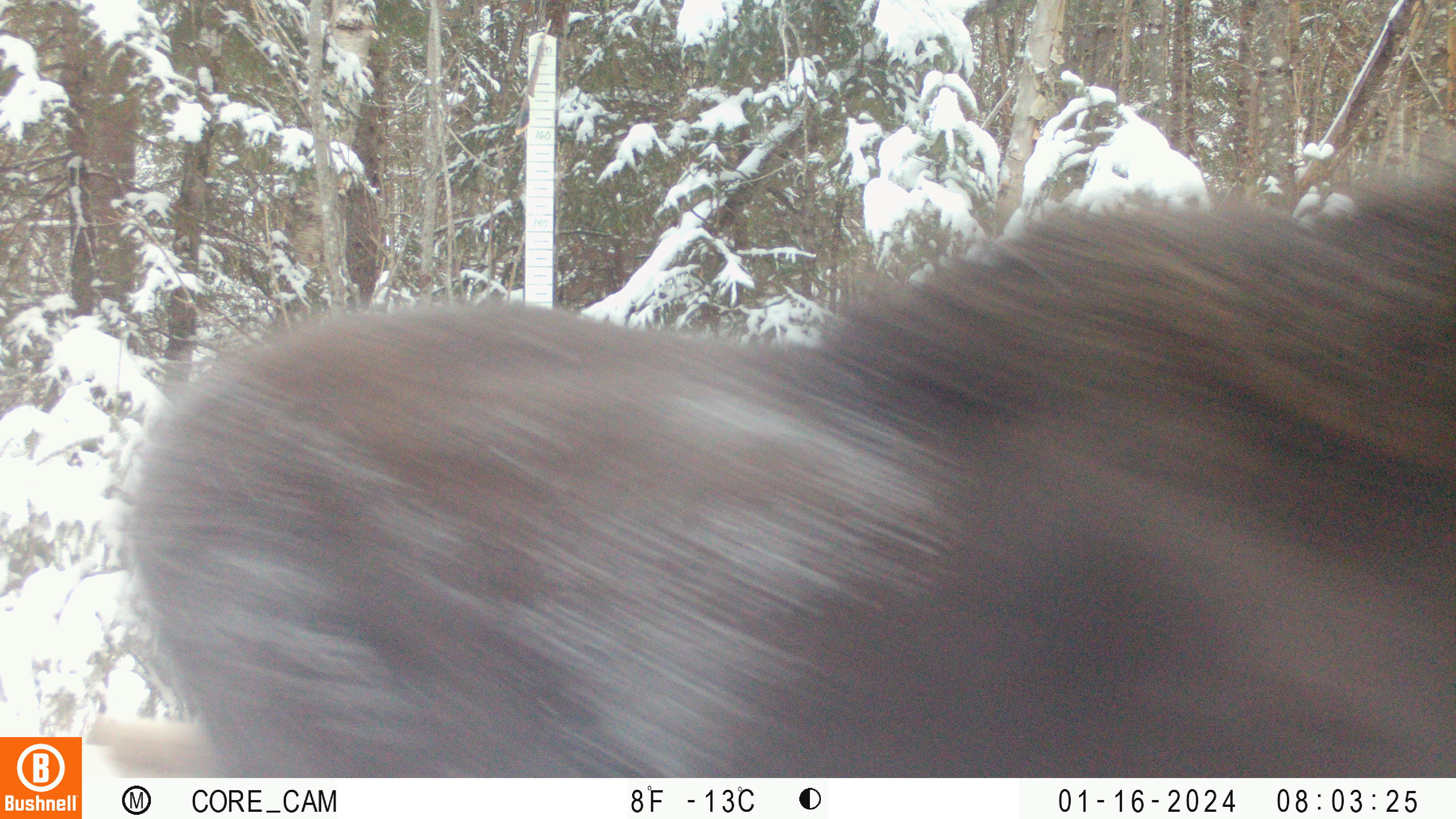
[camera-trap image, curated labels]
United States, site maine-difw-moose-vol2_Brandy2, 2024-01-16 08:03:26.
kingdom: Animalia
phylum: Chordata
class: Mammalia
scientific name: Mammalia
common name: mammal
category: mammal sp.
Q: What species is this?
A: Mammal sp. (mammal) (Mammalia).